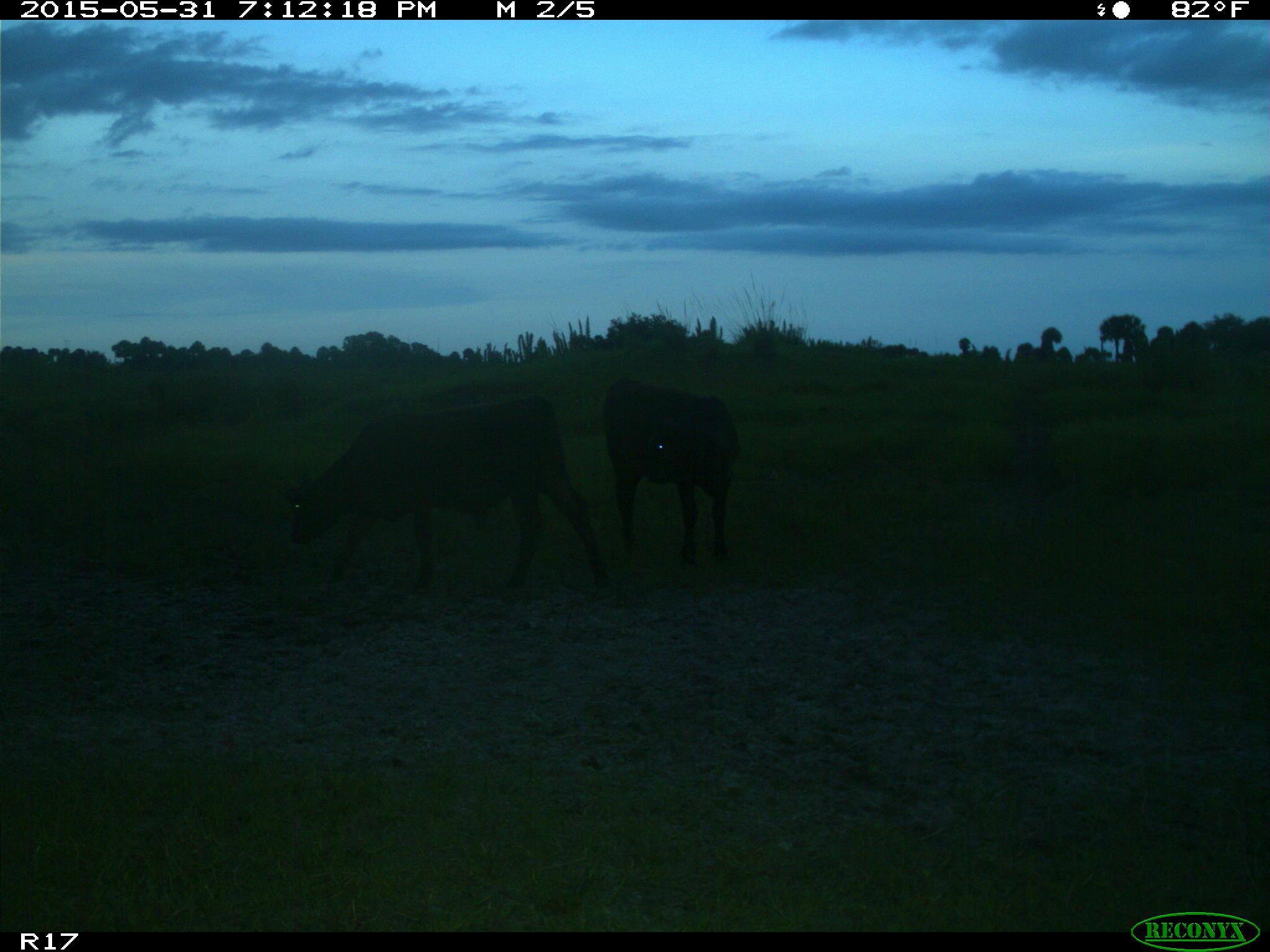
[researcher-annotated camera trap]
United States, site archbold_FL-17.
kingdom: Animalia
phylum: Chordata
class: Mammalia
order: Artiodactyla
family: Bovidae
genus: Bos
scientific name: Bos taurus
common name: domestic cow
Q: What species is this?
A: Bos taurus (domestic cow).